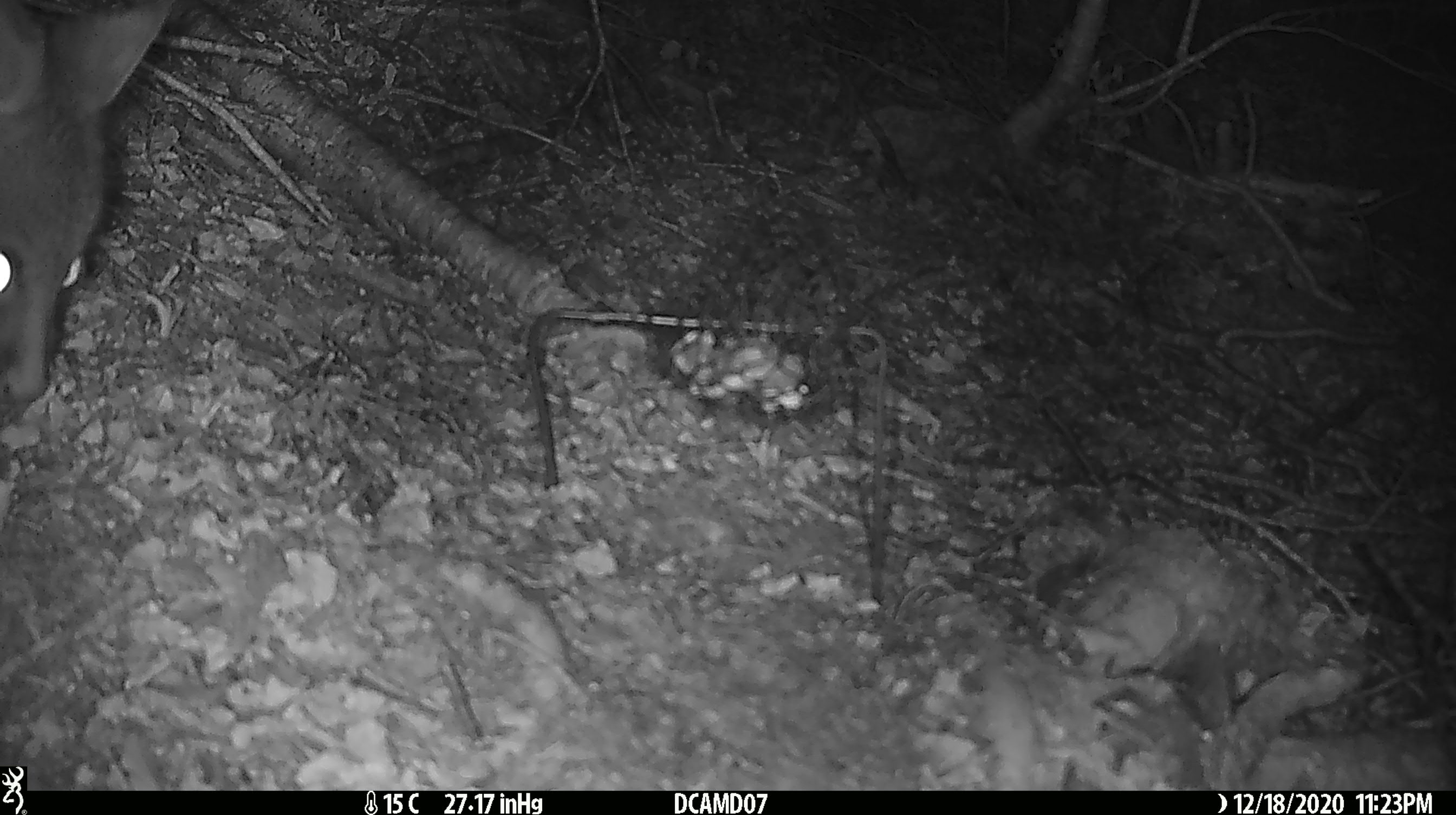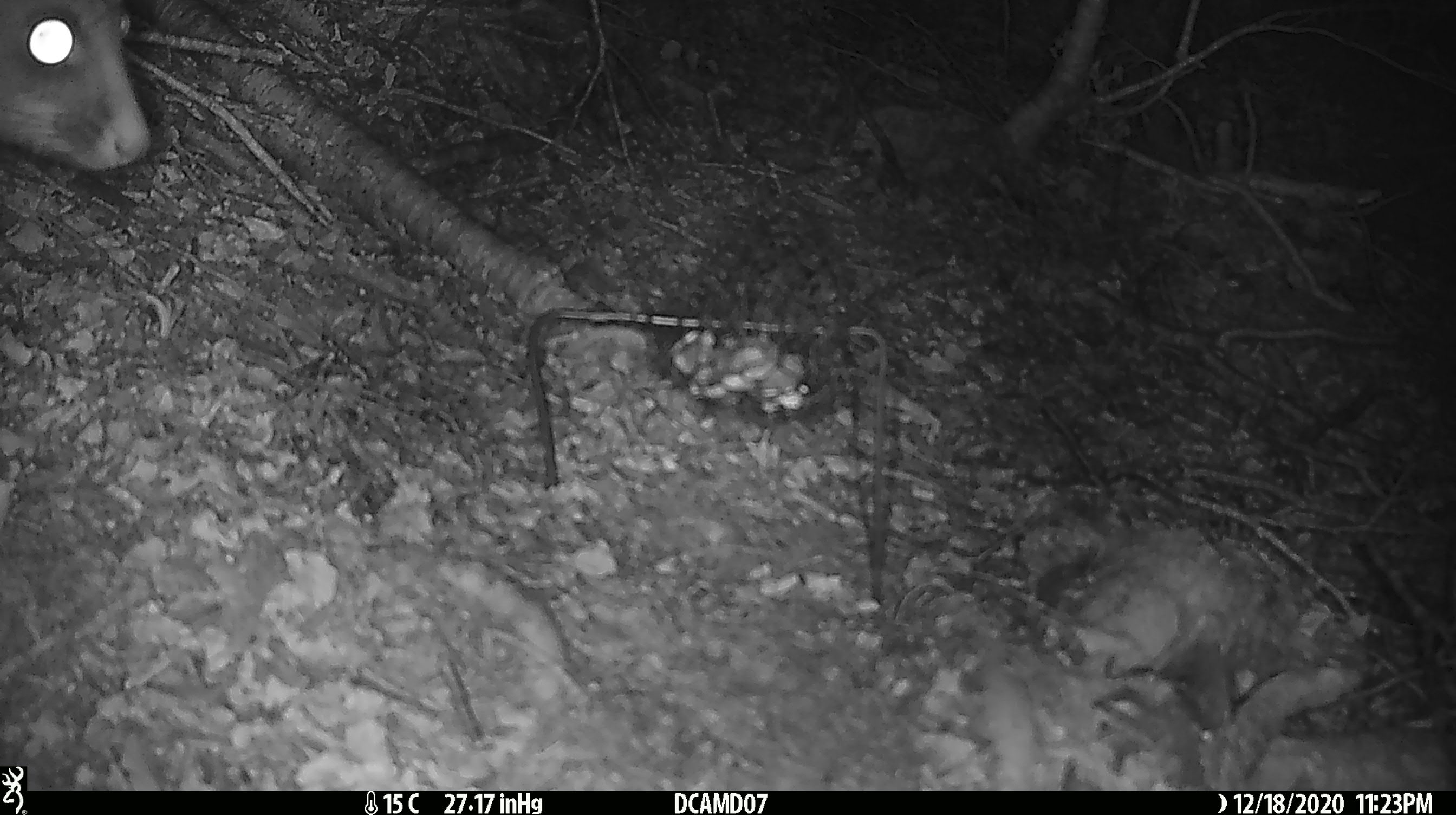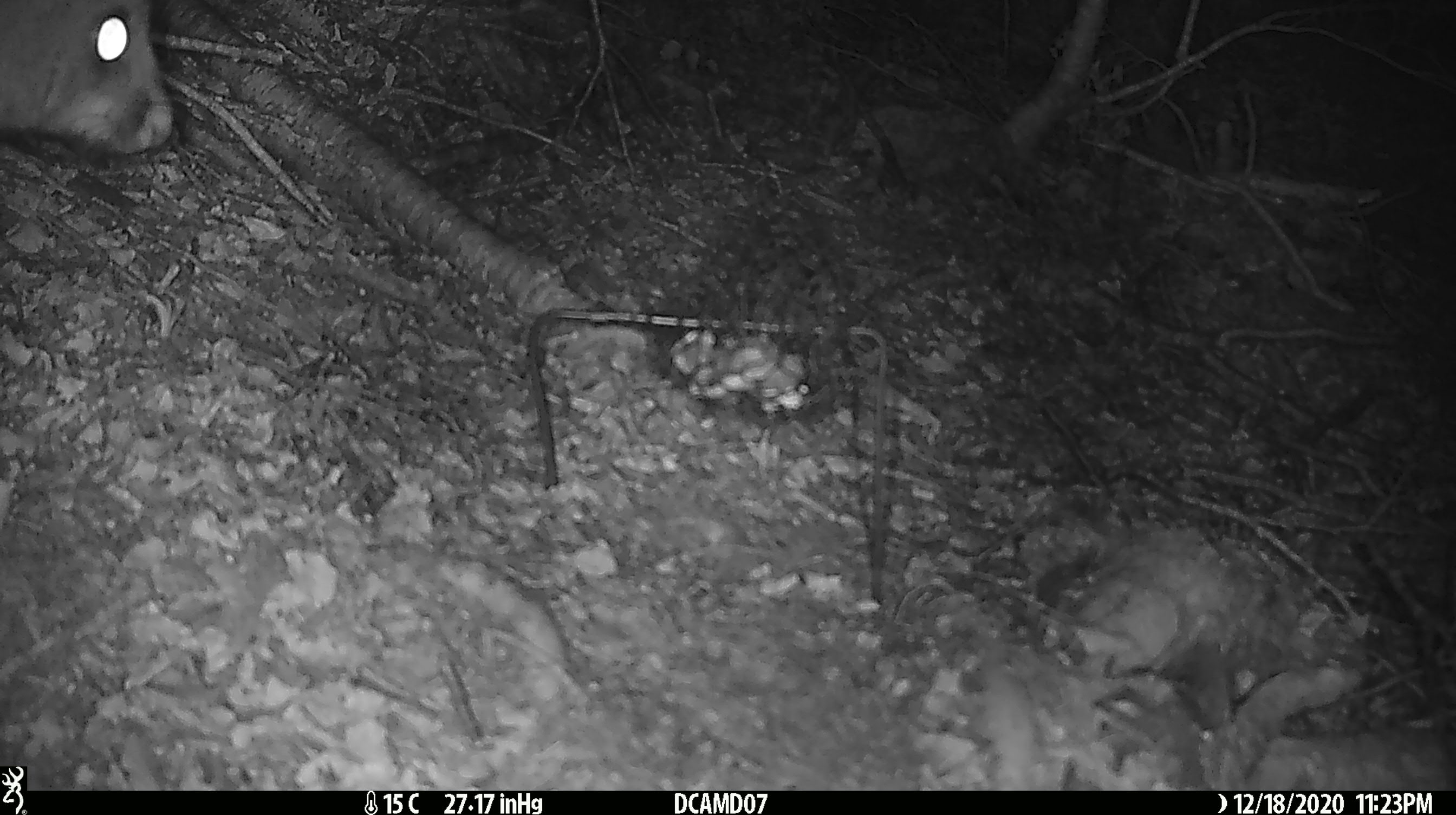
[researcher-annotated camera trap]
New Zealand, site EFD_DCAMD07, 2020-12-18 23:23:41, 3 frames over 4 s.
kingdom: Animalia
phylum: Chordata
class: Mammalia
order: Diprotodontia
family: Phalangeridae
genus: Trichosurus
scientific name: Trichosurus vulpecula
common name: common brushtail possum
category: possum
Possum (common brushtail possum) (Trichosurus vulpecula).